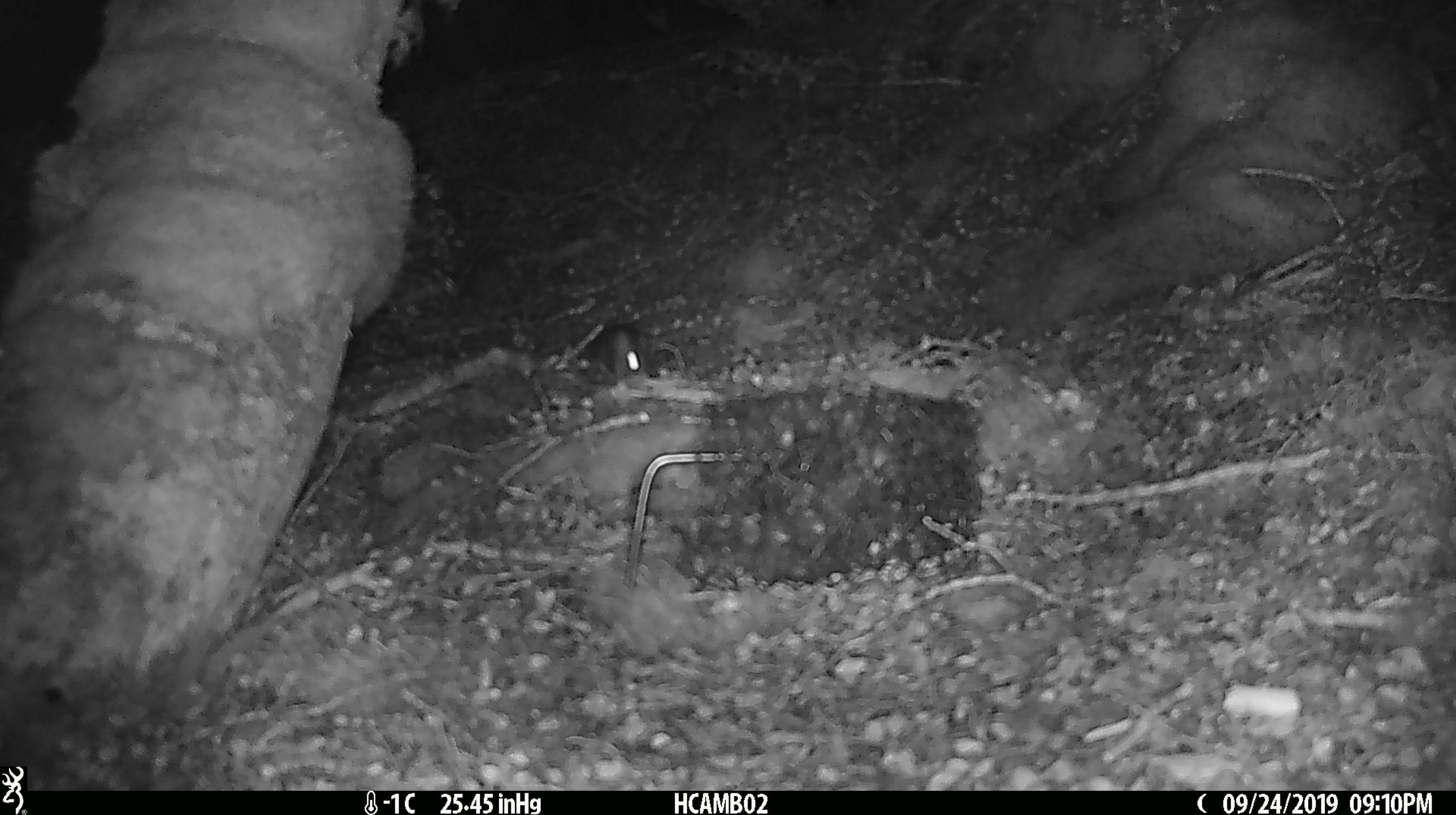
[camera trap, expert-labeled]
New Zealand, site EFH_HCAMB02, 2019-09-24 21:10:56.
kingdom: Animalia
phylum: Chordata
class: Mammalia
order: Rodentia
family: Muridae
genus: Mus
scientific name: Mus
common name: mouse